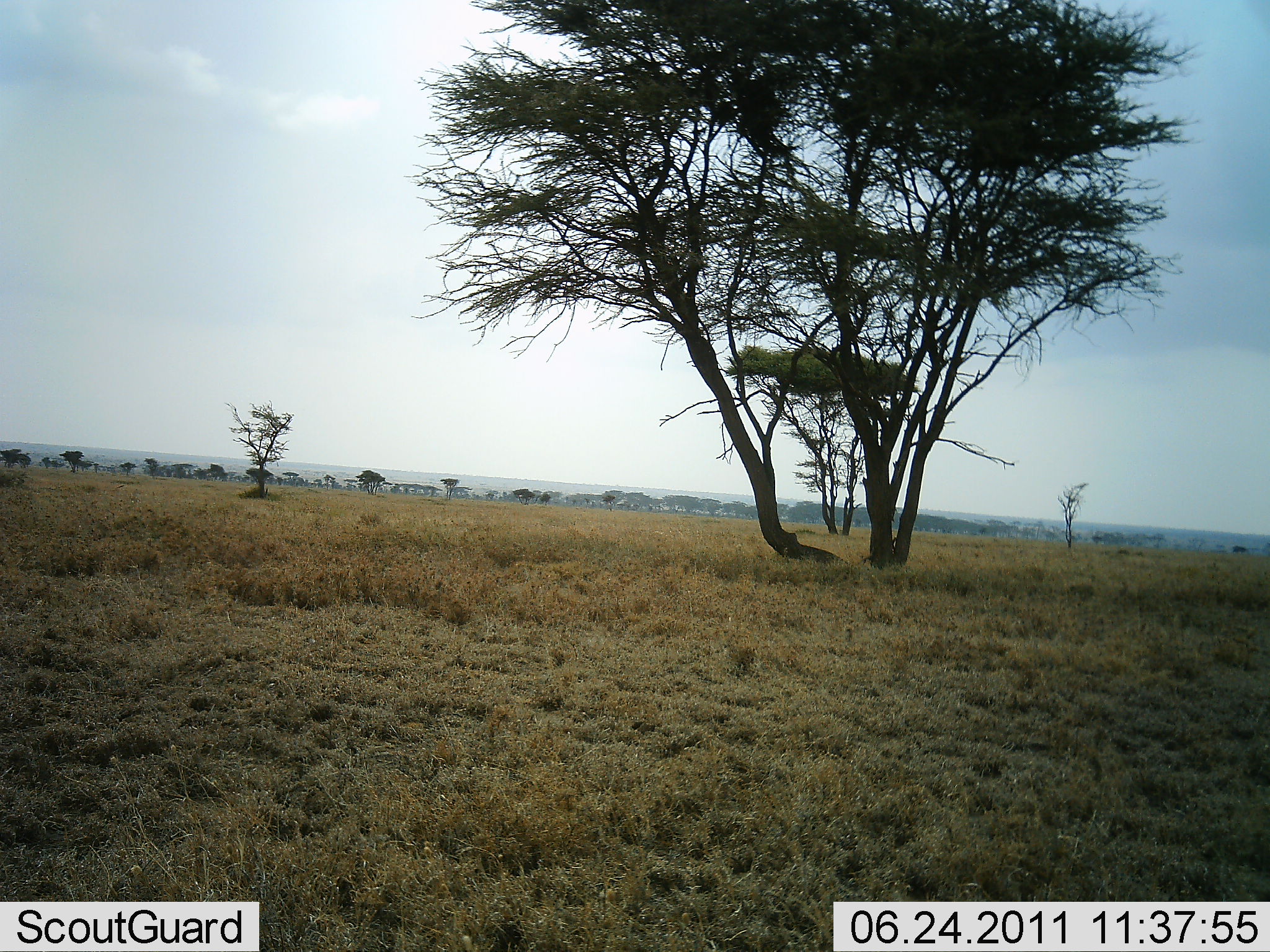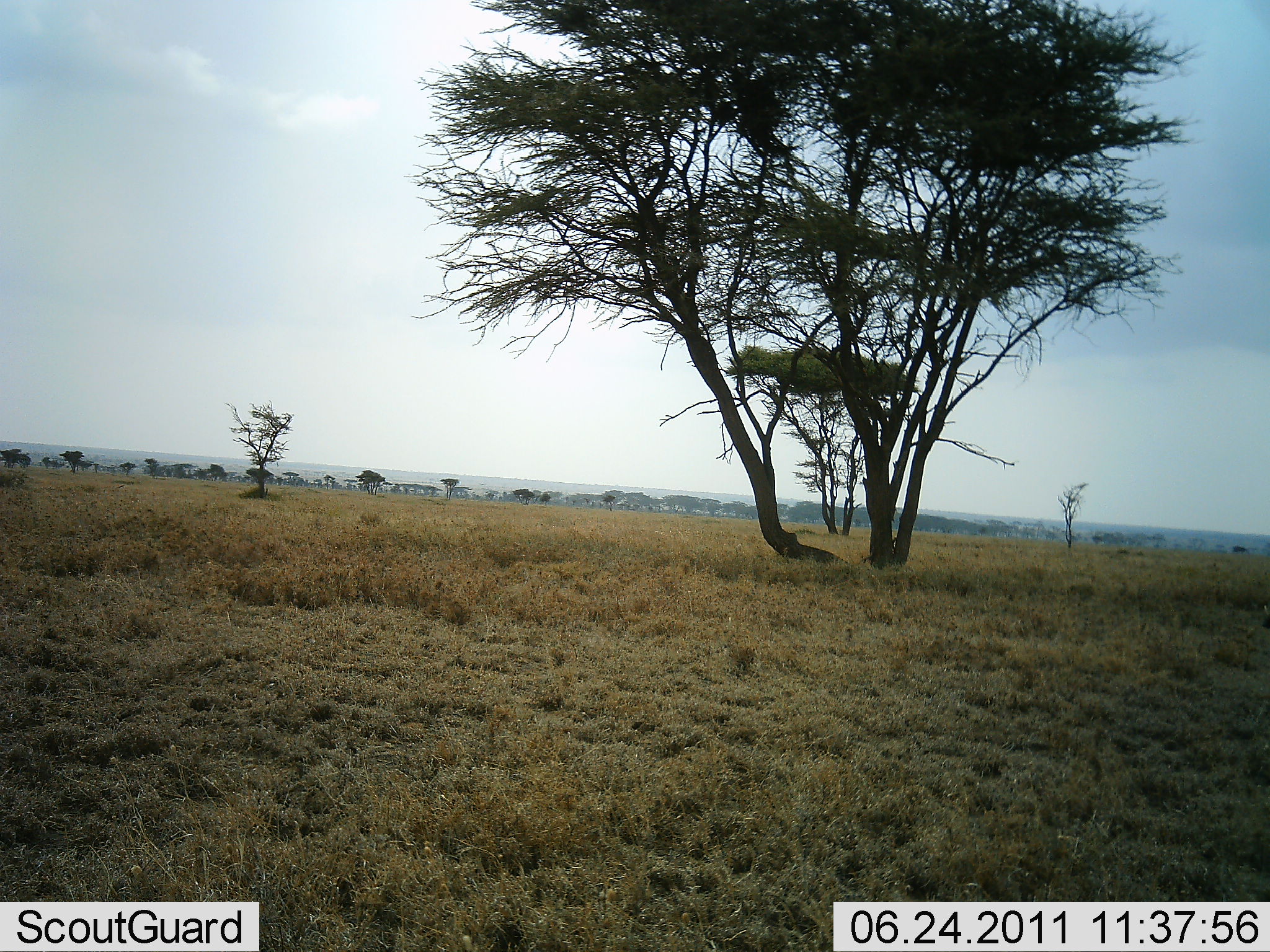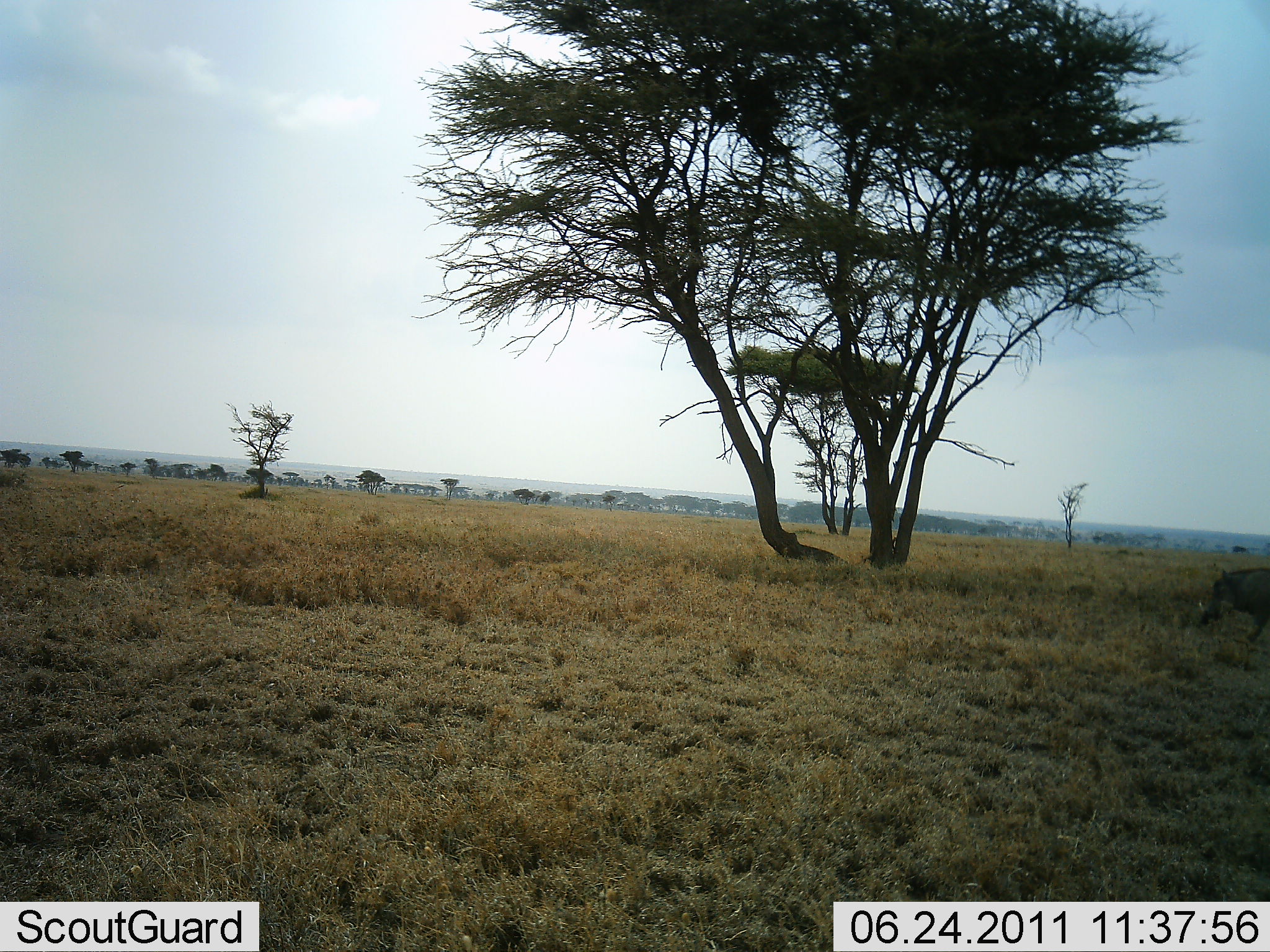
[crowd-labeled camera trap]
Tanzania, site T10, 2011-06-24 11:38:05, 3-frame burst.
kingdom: Animalia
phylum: Chordata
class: Mammalia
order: Artiodactyla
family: Suidae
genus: Phacochoerus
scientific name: Phacochoerus africanus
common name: warthog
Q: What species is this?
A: Warthog (Phacochoerus africanus).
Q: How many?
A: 1.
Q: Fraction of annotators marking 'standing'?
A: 0%.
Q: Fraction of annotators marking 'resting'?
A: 0%.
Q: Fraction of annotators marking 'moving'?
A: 100%.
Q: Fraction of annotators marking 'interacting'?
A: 0%.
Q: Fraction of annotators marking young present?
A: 0%.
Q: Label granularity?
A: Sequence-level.